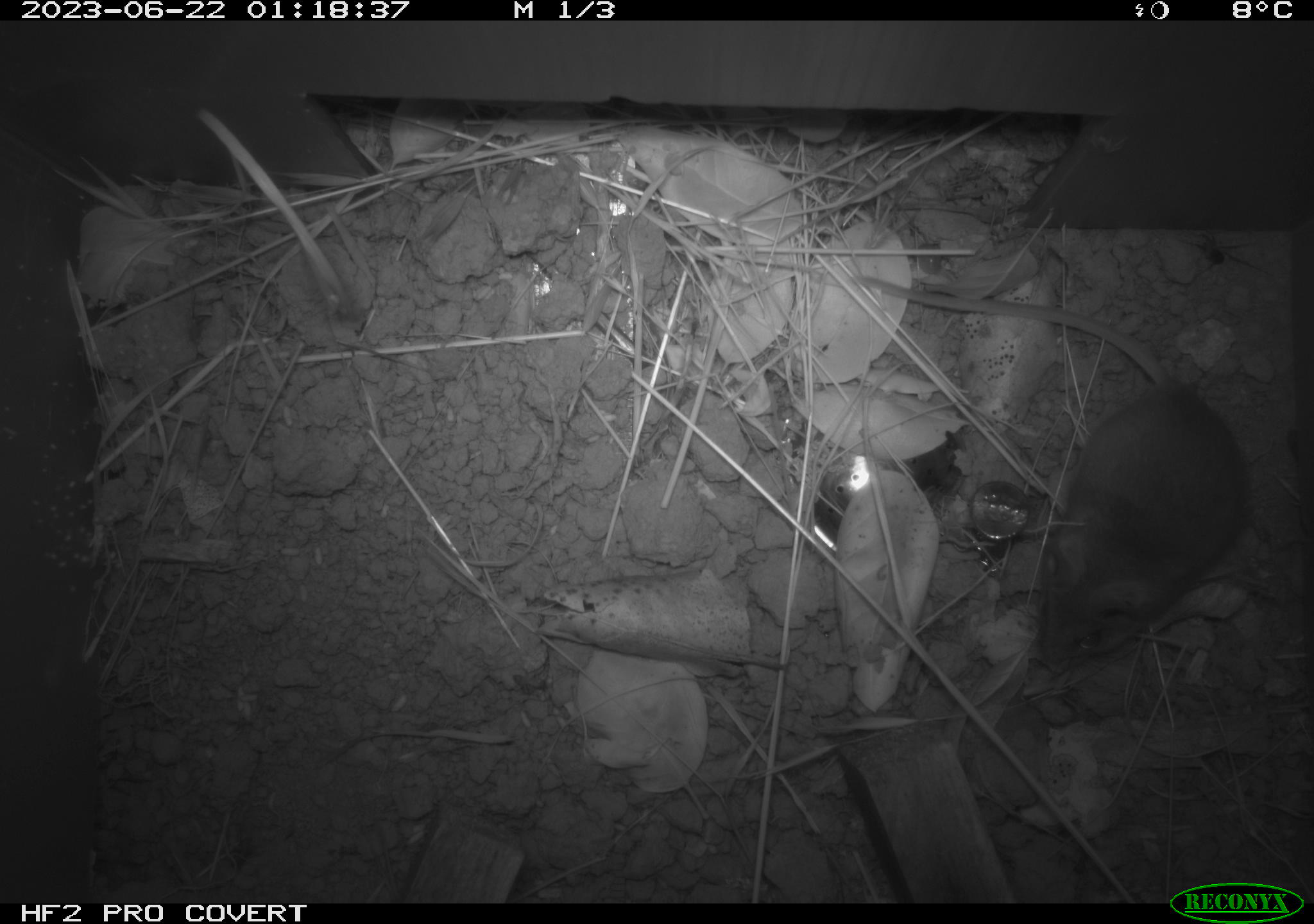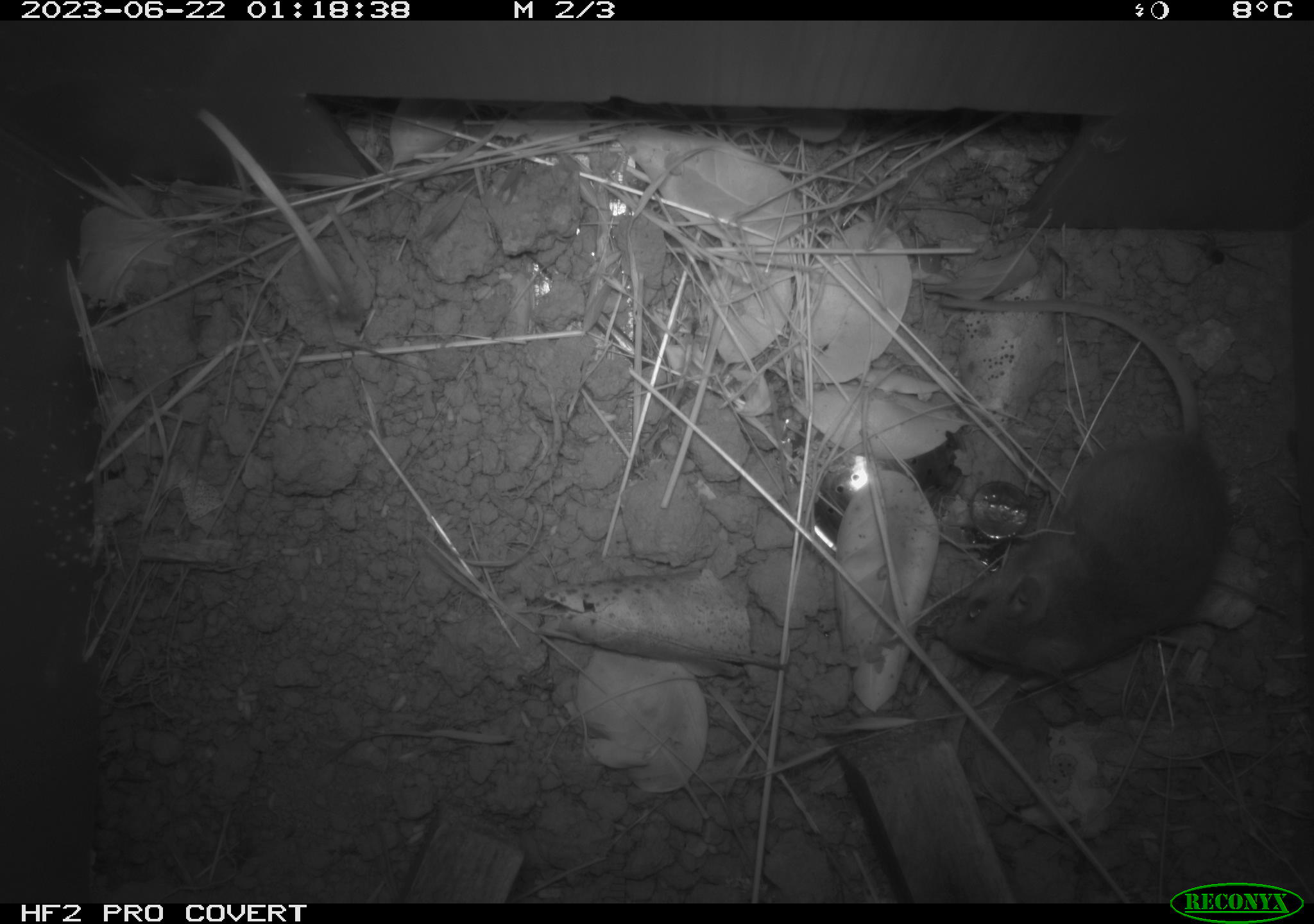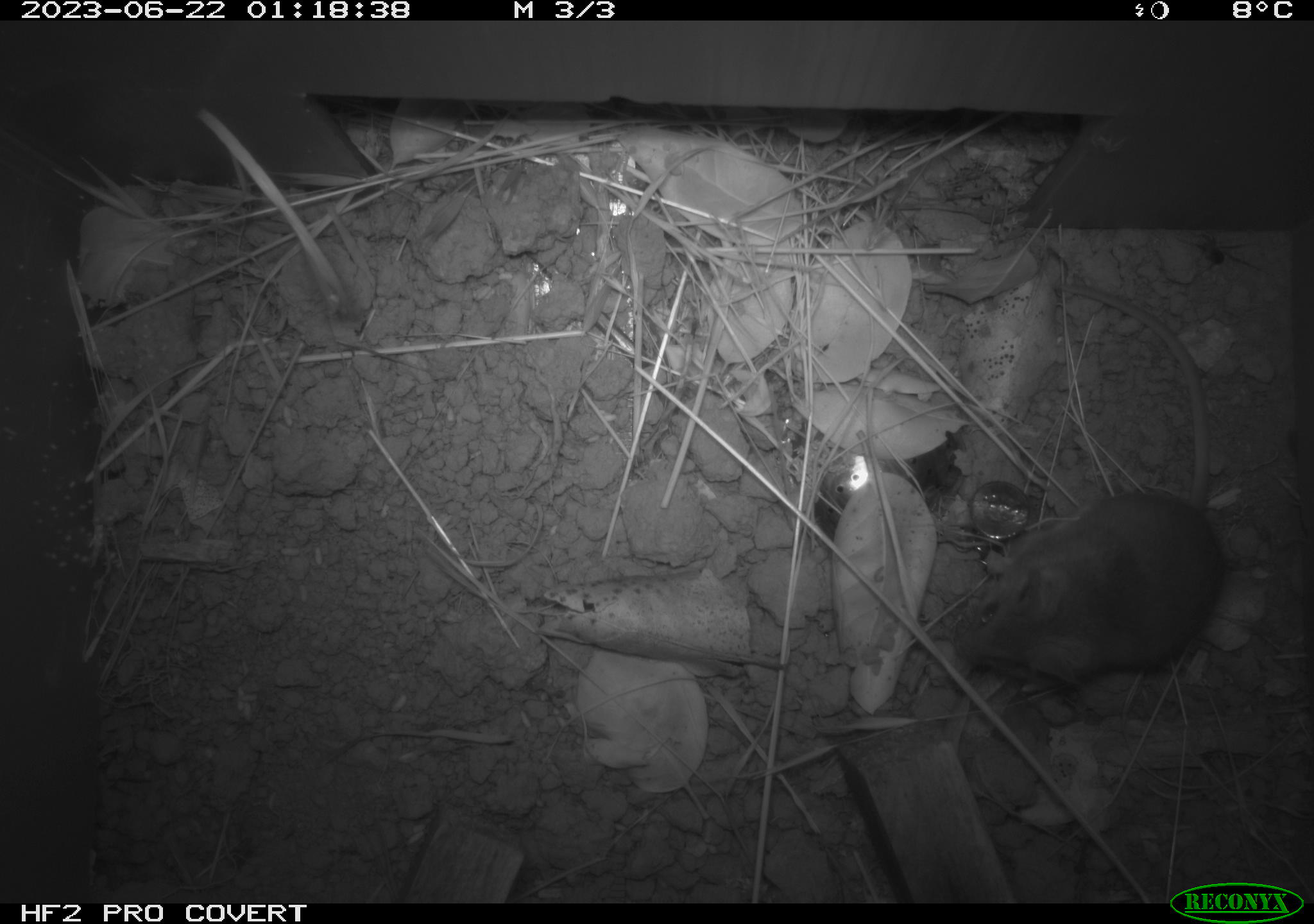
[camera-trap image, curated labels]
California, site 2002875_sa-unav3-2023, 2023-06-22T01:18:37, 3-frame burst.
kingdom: Animalia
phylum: Chordata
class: Mammalia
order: Rodentia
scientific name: Rodentia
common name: mouse species